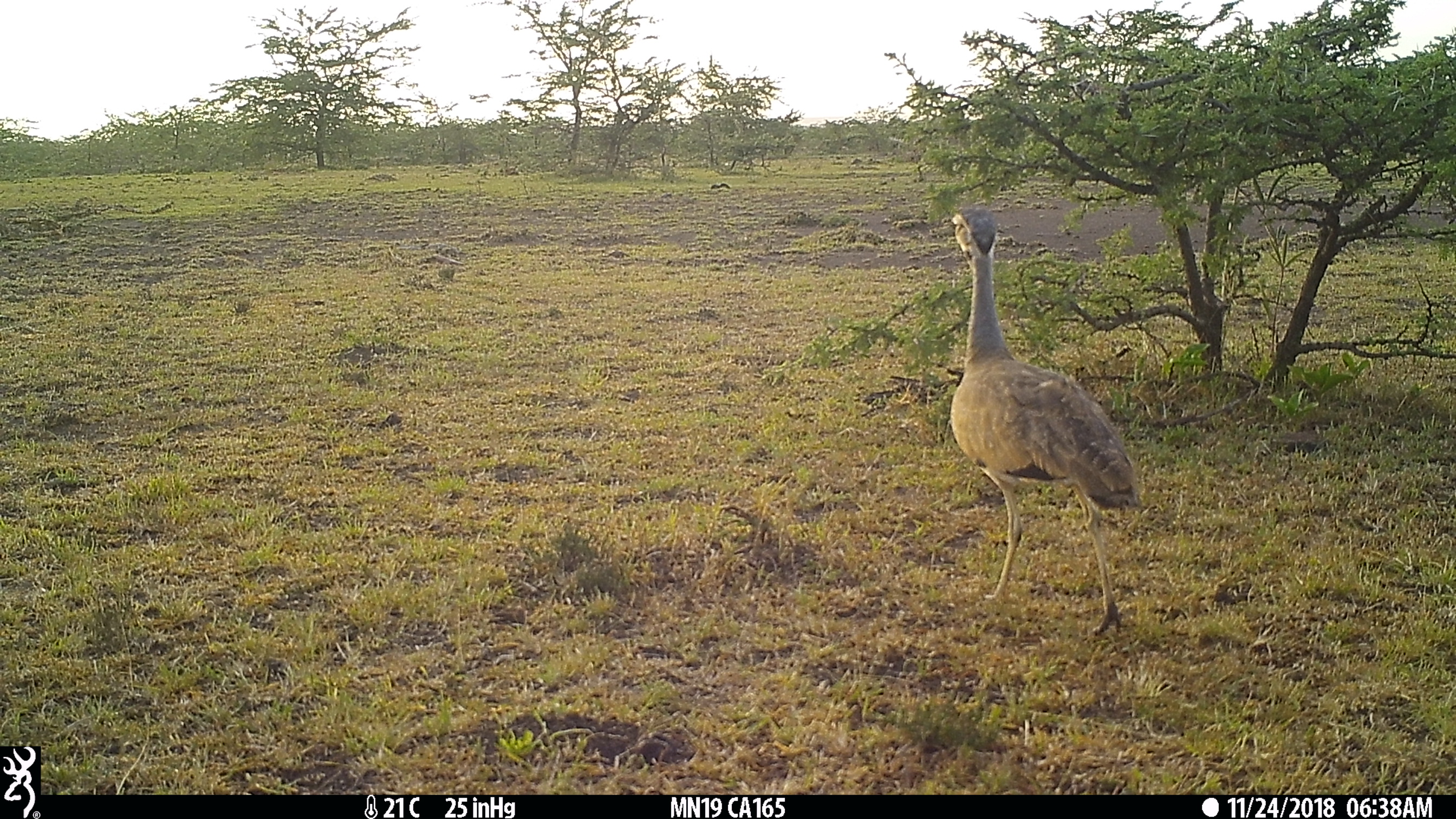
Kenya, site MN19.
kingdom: Animalia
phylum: Chordata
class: Aves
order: Otidiformes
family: Otididae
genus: Eupodotis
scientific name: Eupodotis senegalensis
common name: white-bellied bustard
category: bustard white bellied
Bustard white bellied (white-bellied bustard) (Eupodotis senegalensis).